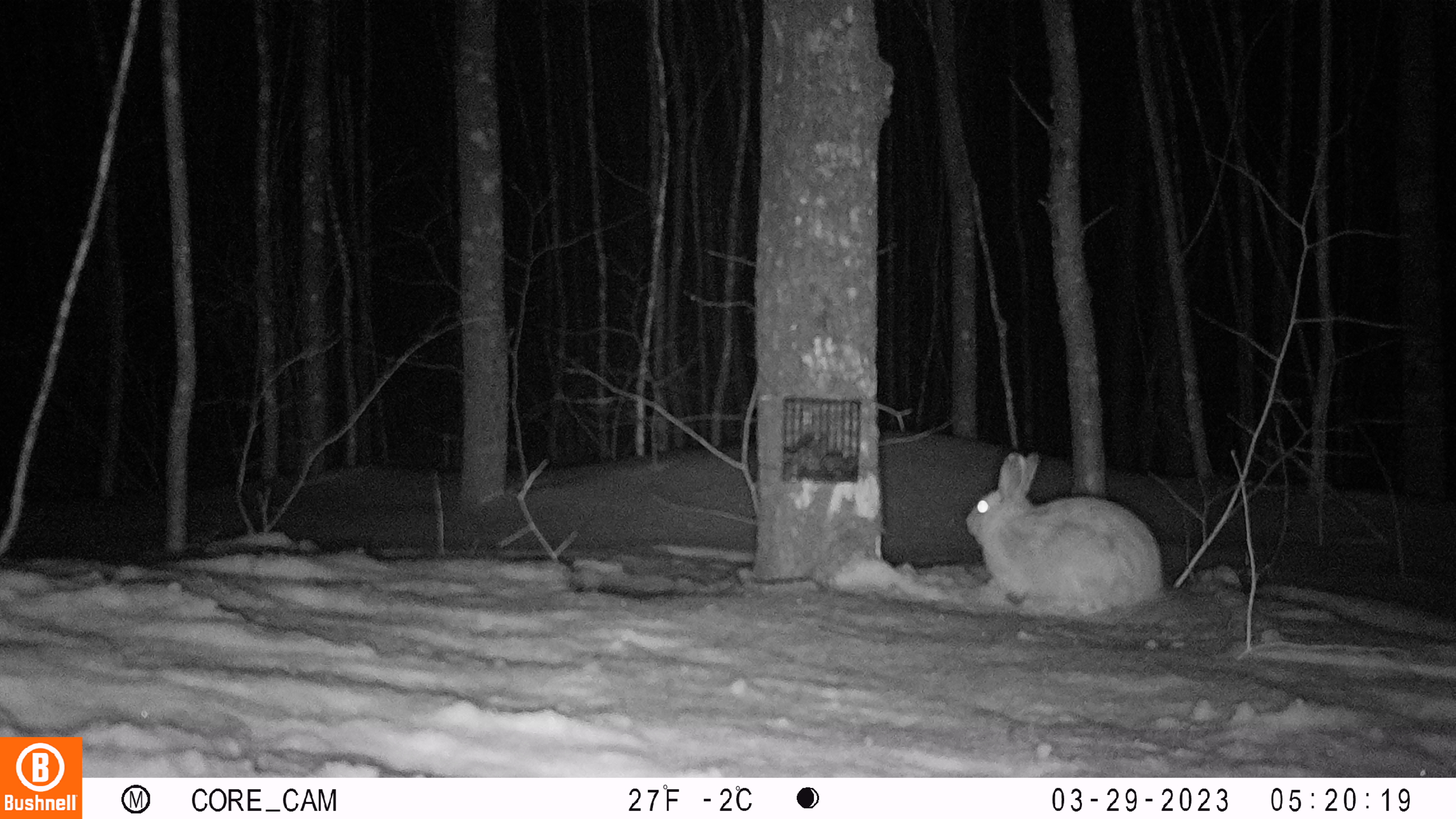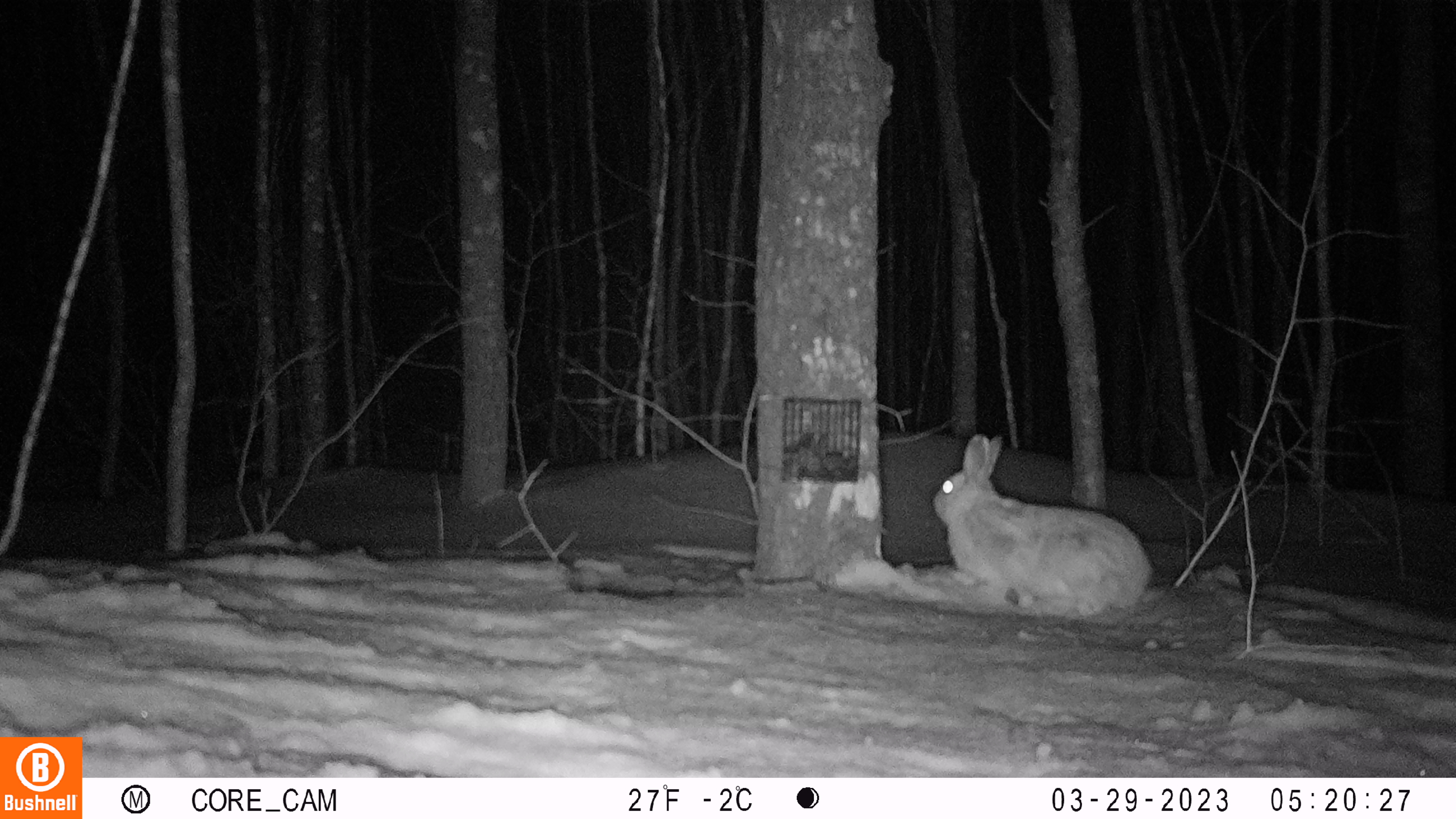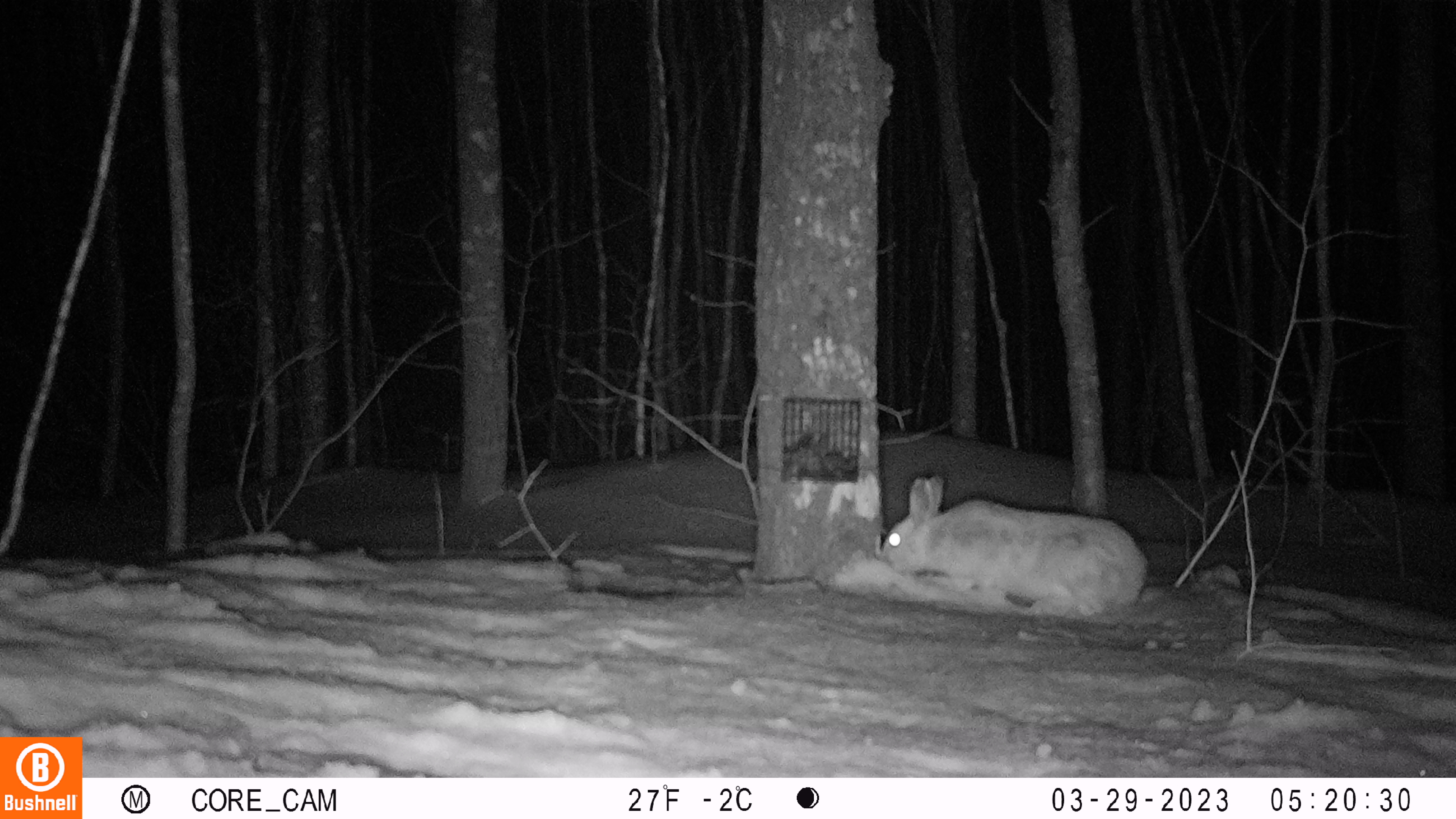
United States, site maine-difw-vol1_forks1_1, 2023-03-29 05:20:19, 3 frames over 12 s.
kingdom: Animalia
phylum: Chordata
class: Mammalia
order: Lagomorpha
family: Leporidae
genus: Lepus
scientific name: Lepus americanus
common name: snowshoe hare